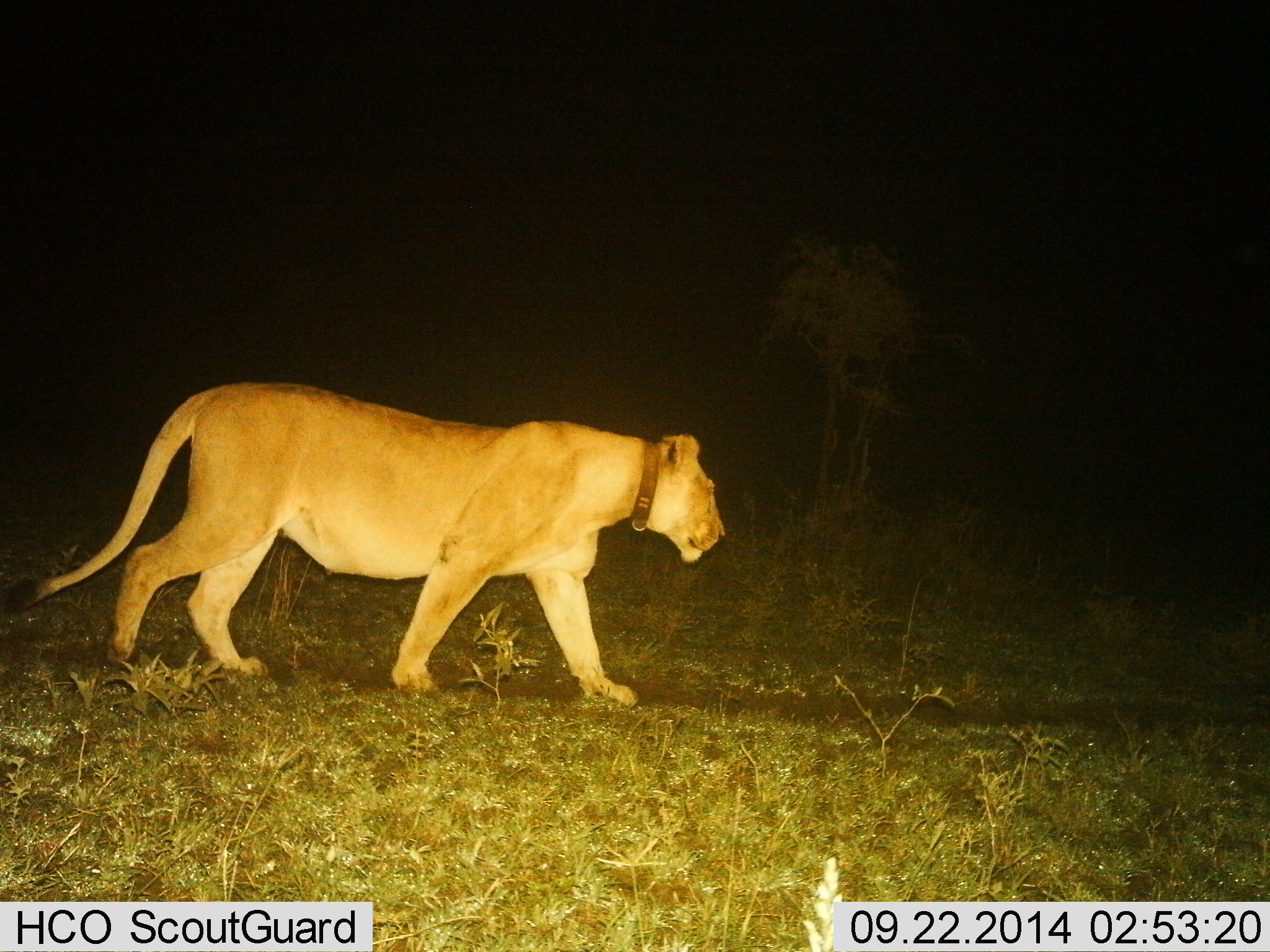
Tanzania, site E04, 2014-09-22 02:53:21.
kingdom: Animalia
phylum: Chordata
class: Mammalia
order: Carnivora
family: Felidae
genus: Panthera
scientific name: Panthera leo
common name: lion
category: lionfemale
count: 1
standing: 10%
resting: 0%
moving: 90%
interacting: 0%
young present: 0%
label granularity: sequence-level